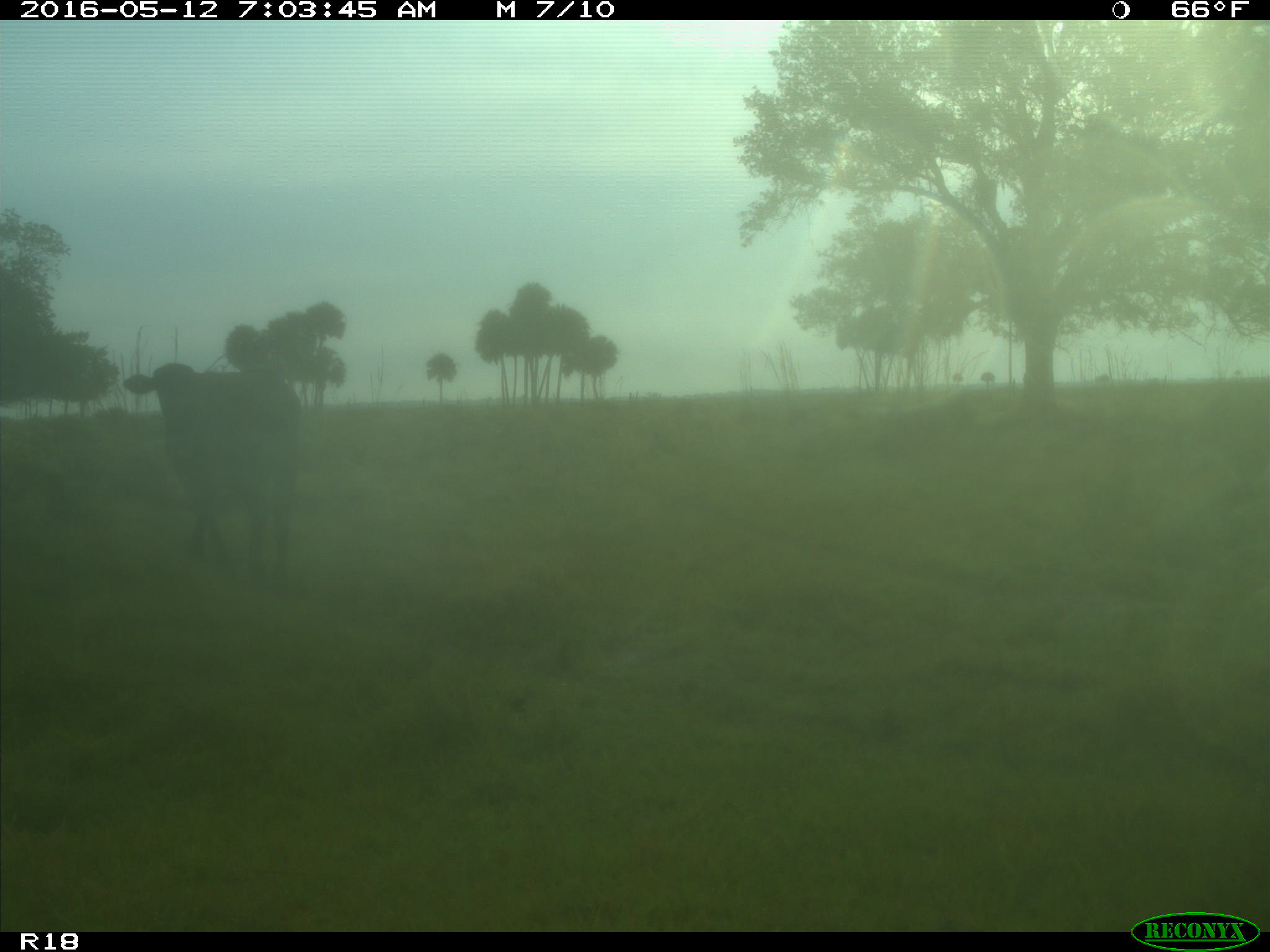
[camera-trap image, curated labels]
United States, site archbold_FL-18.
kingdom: Animalia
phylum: Chordata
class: Mammalia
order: Artiodactyla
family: Bovidae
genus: Bos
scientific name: Bos taurus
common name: domestic cow